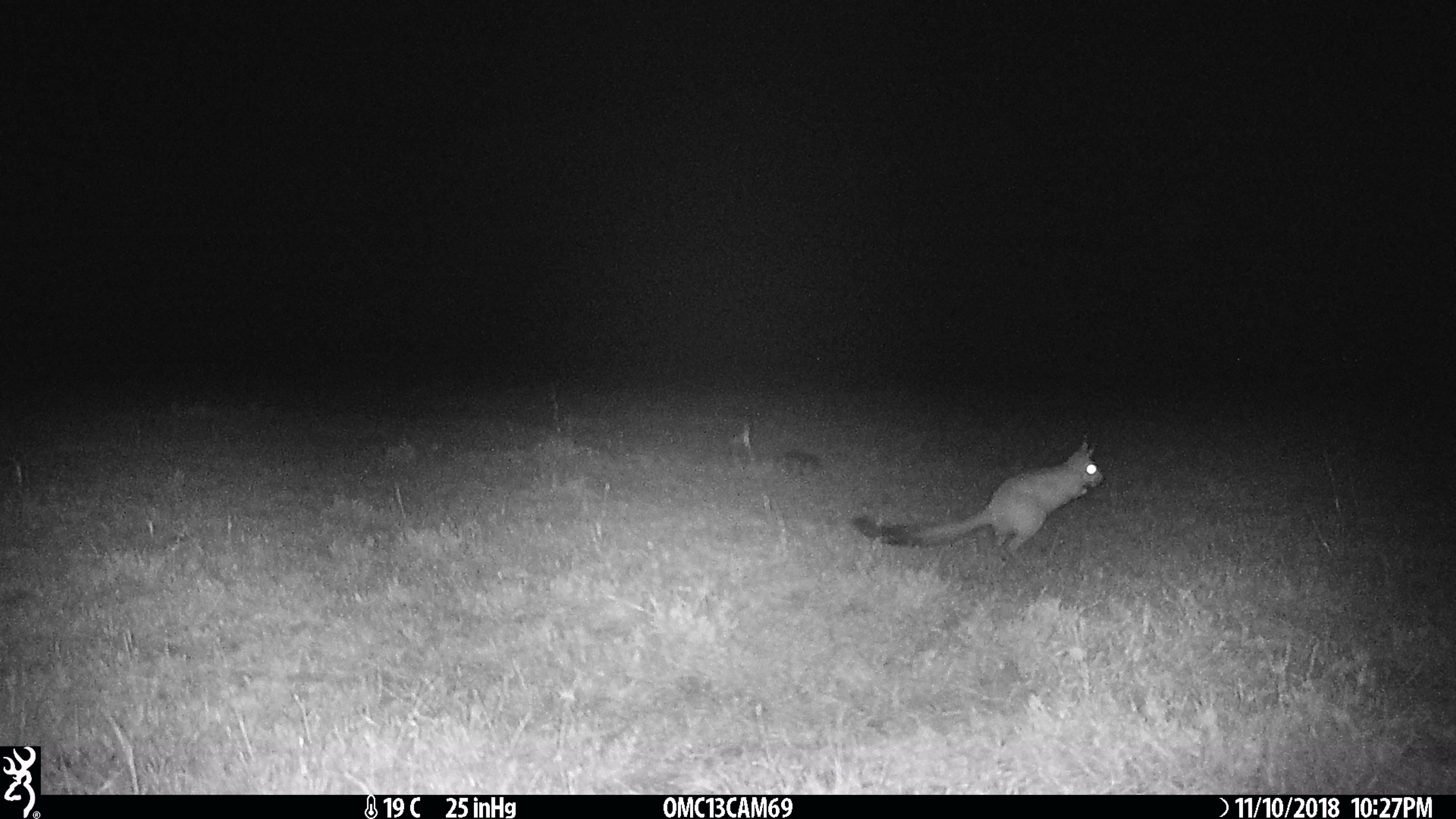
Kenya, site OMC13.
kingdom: Animalia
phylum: Chordata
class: Mammalia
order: Rodentia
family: Pedetidae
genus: Pedetes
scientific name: Pedetes capensis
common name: springhare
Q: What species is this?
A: Springhare (Pedetes capensis).